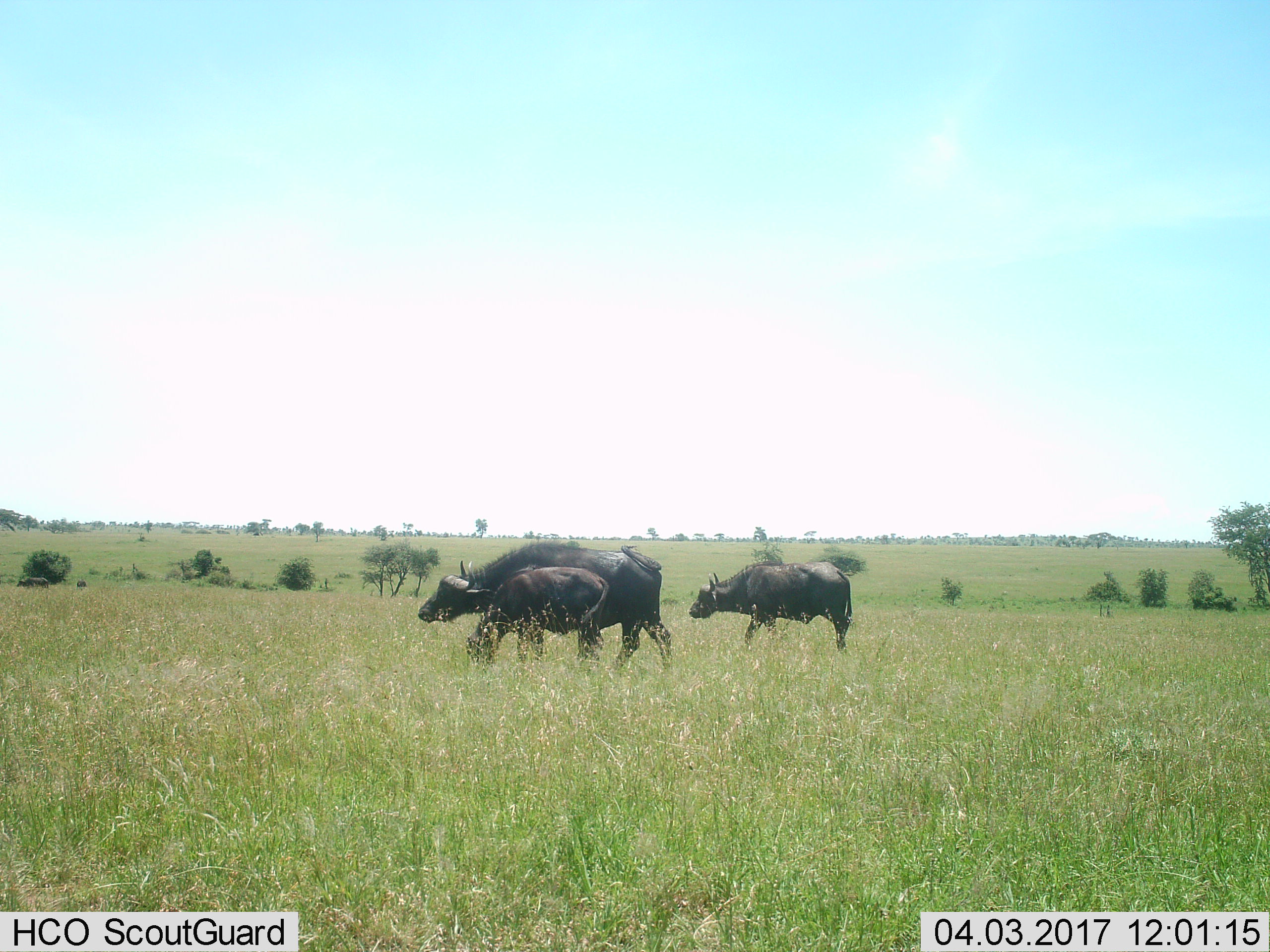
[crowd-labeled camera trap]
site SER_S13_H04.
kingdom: Animalia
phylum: Chordata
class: Mammalia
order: Artiodactyla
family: Bovidae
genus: Syncerus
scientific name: Syncerus caffer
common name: african buffalo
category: buffalo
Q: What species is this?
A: Buffalo (african buffalo) (Syncerus caffer).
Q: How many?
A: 3.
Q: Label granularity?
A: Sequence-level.